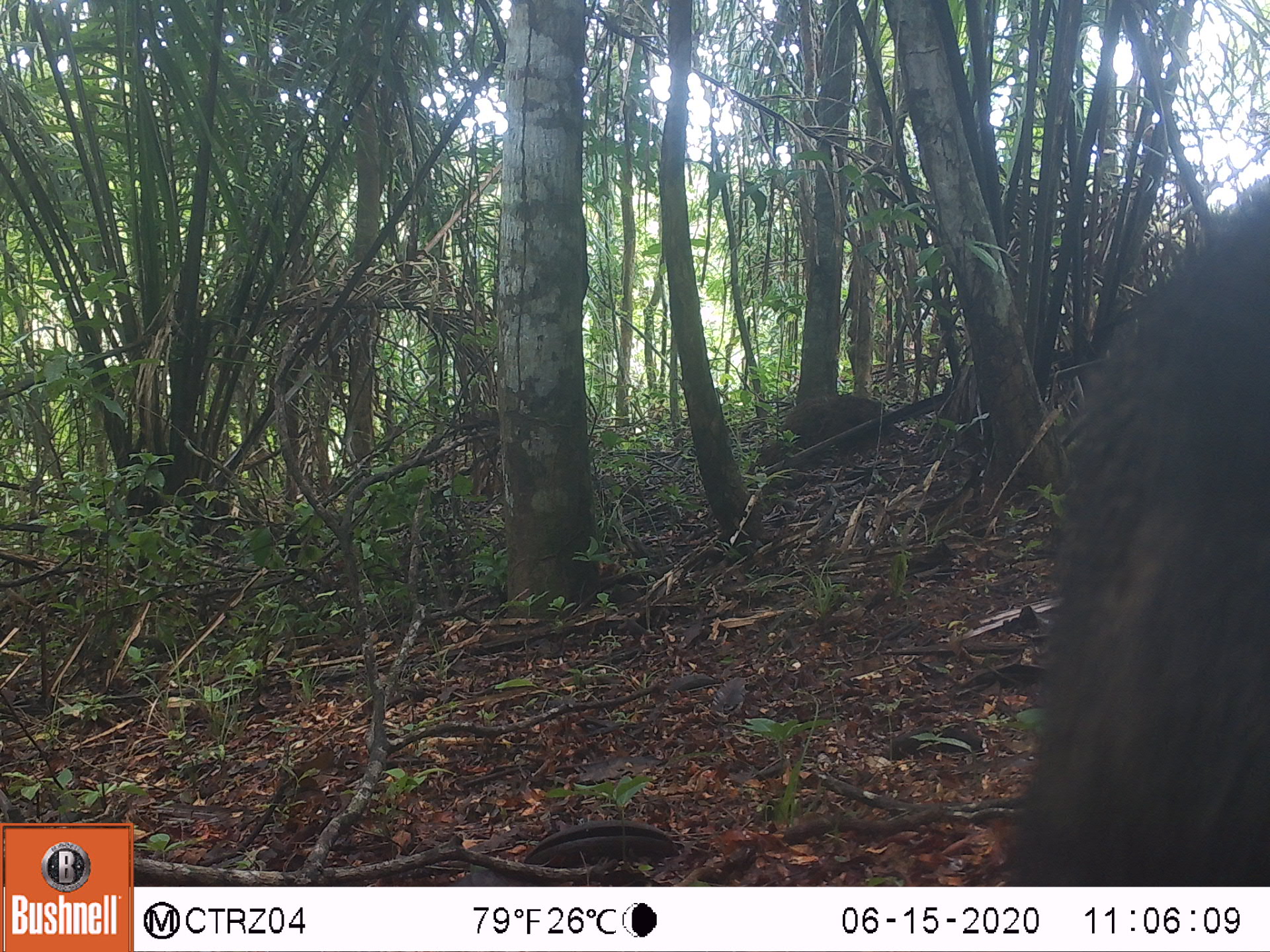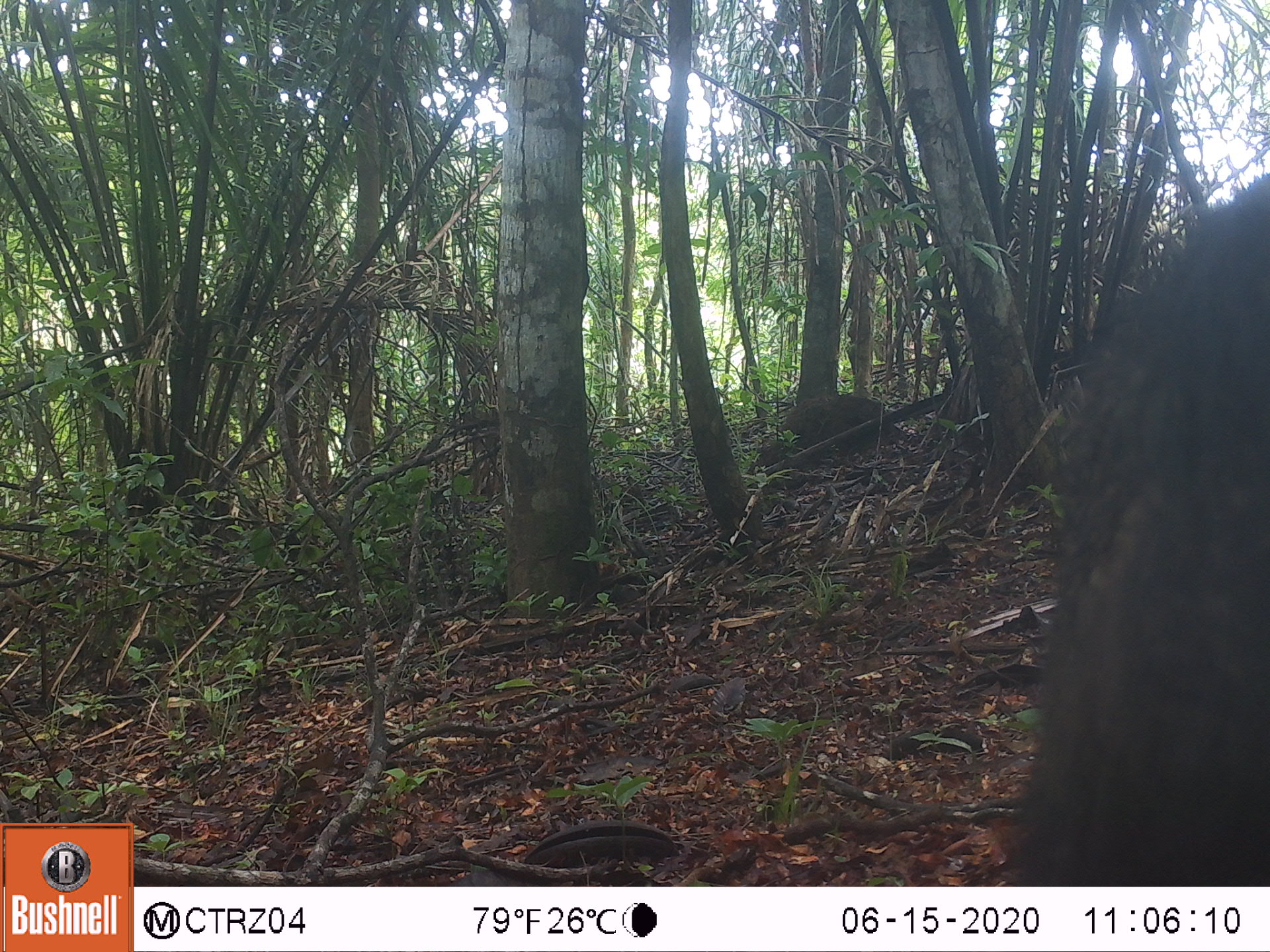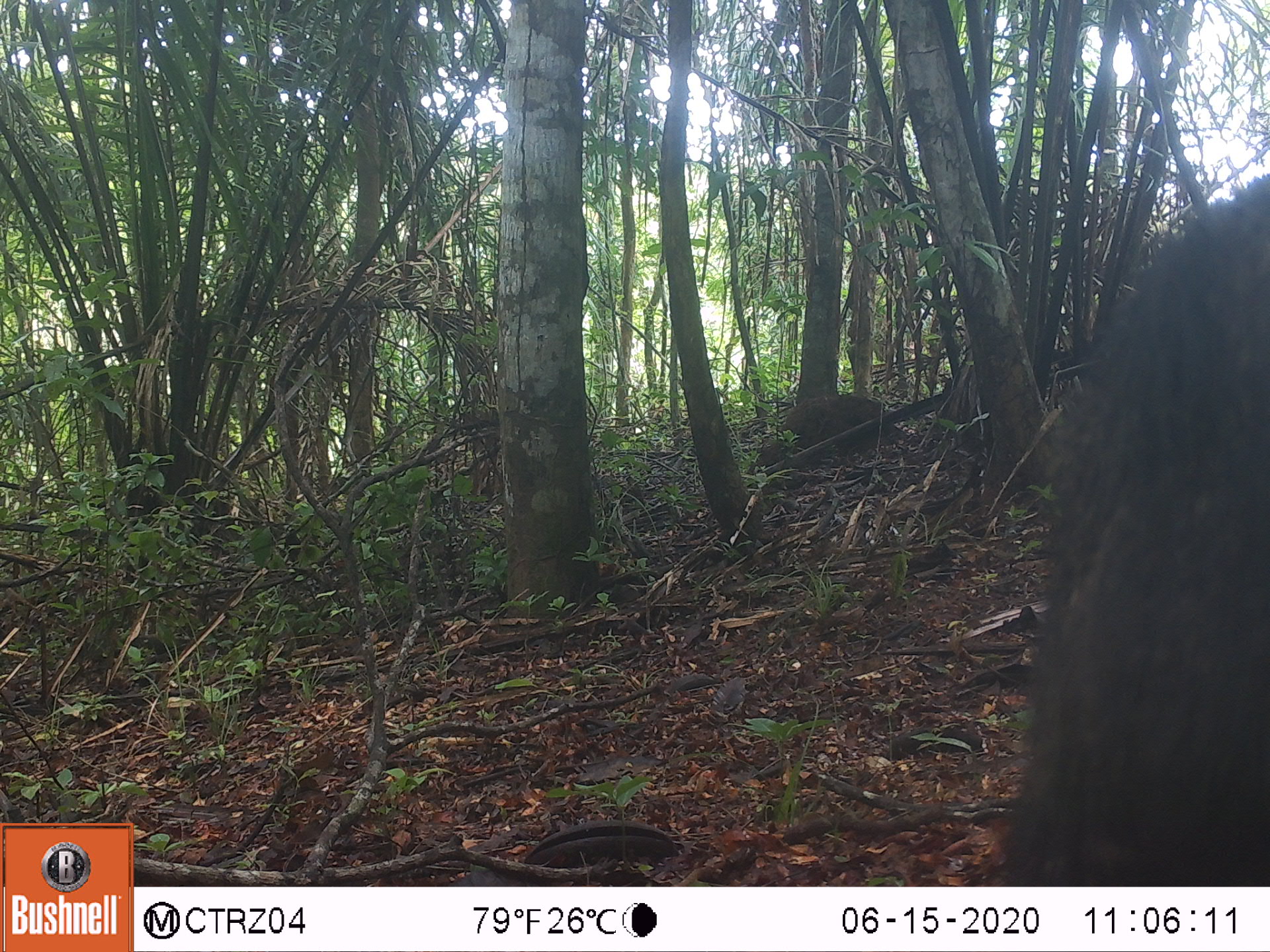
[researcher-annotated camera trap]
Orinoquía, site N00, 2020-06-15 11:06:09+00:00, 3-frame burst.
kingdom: Animalia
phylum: Chordata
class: Mammalia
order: Artiodactyla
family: Tayassuidae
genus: Pecari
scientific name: Pecari tajacu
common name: collared peccary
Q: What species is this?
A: Collared peccary (Pecari tajacu).